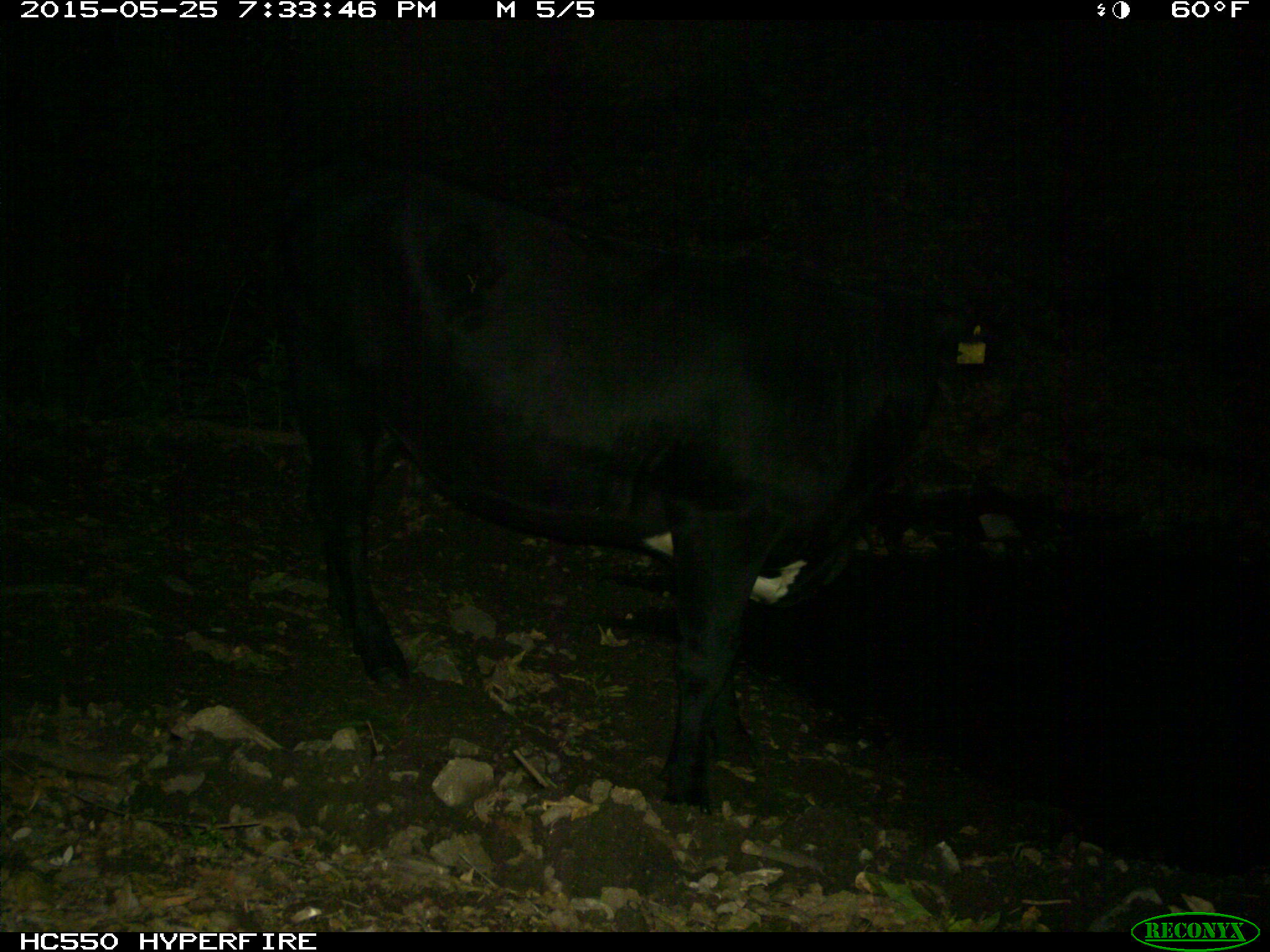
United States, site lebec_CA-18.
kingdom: Animalia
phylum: Chordata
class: Mammalia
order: Artiodactyla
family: Bovidae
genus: Bos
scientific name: Bos taurus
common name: domestic cow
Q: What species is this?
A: Bos taurus (domestic cow).